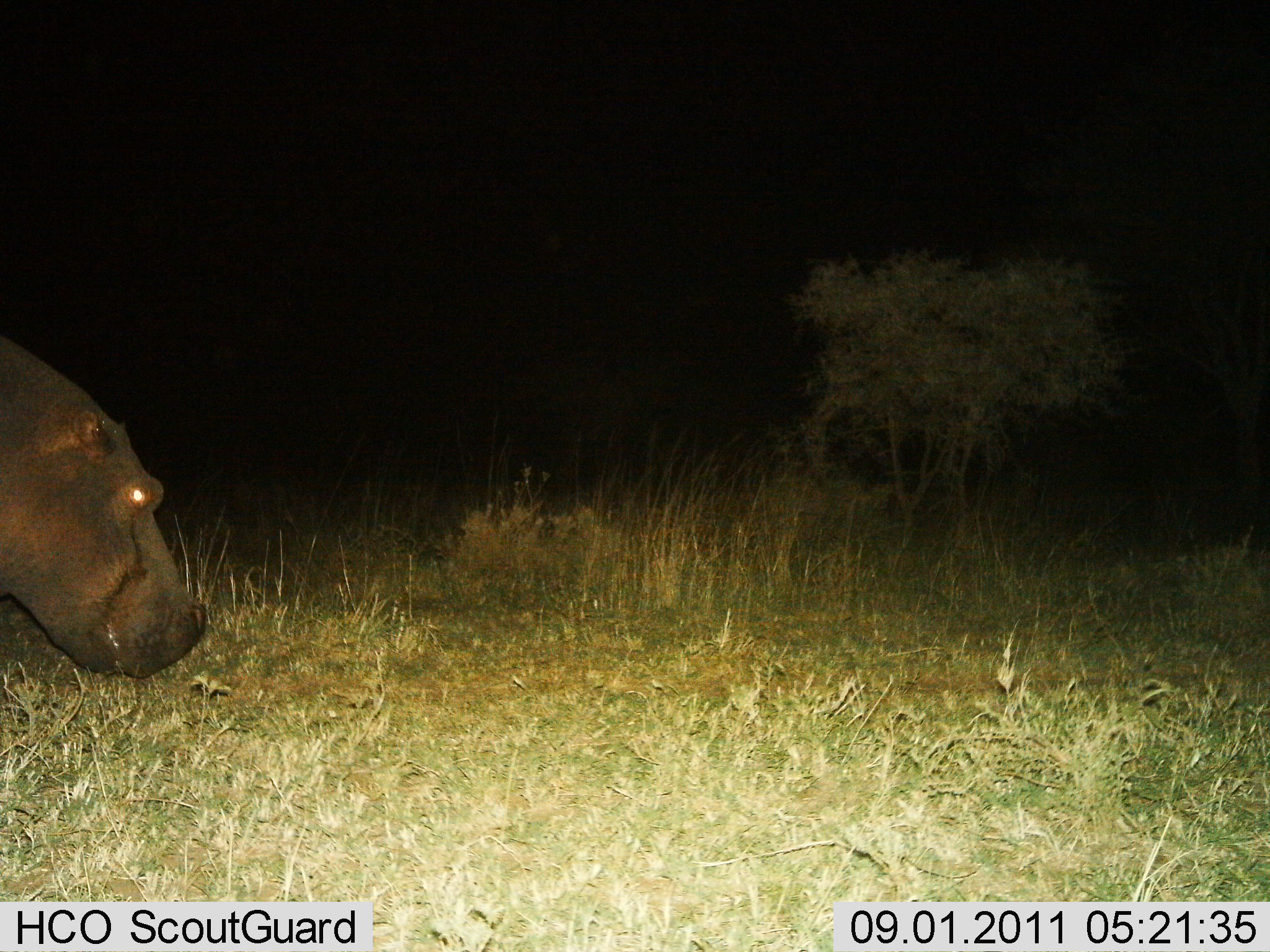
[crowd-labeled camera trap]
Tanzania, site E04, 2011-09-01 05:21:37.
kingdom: Animalia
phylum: Chordata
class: Mammalia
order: Artiodactyla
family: Hippopotamidae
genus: Hippopotamus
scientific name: Hippopotamus amphibius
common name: hippopotamus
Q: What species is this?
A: Hippopotamus (Hippopotamus amphibius).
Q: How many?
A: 1.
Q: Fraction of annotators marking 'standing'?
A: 75%.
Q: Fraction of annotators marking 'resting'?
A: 0%.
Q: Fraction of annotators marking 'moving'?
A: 25%.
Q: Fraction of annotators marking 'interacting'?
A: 0%.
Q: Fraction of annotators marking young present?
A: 0%.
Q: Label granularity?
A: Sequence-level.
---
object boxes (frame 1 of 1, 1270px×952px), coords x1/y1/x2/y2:
animal: 0/335/202/681